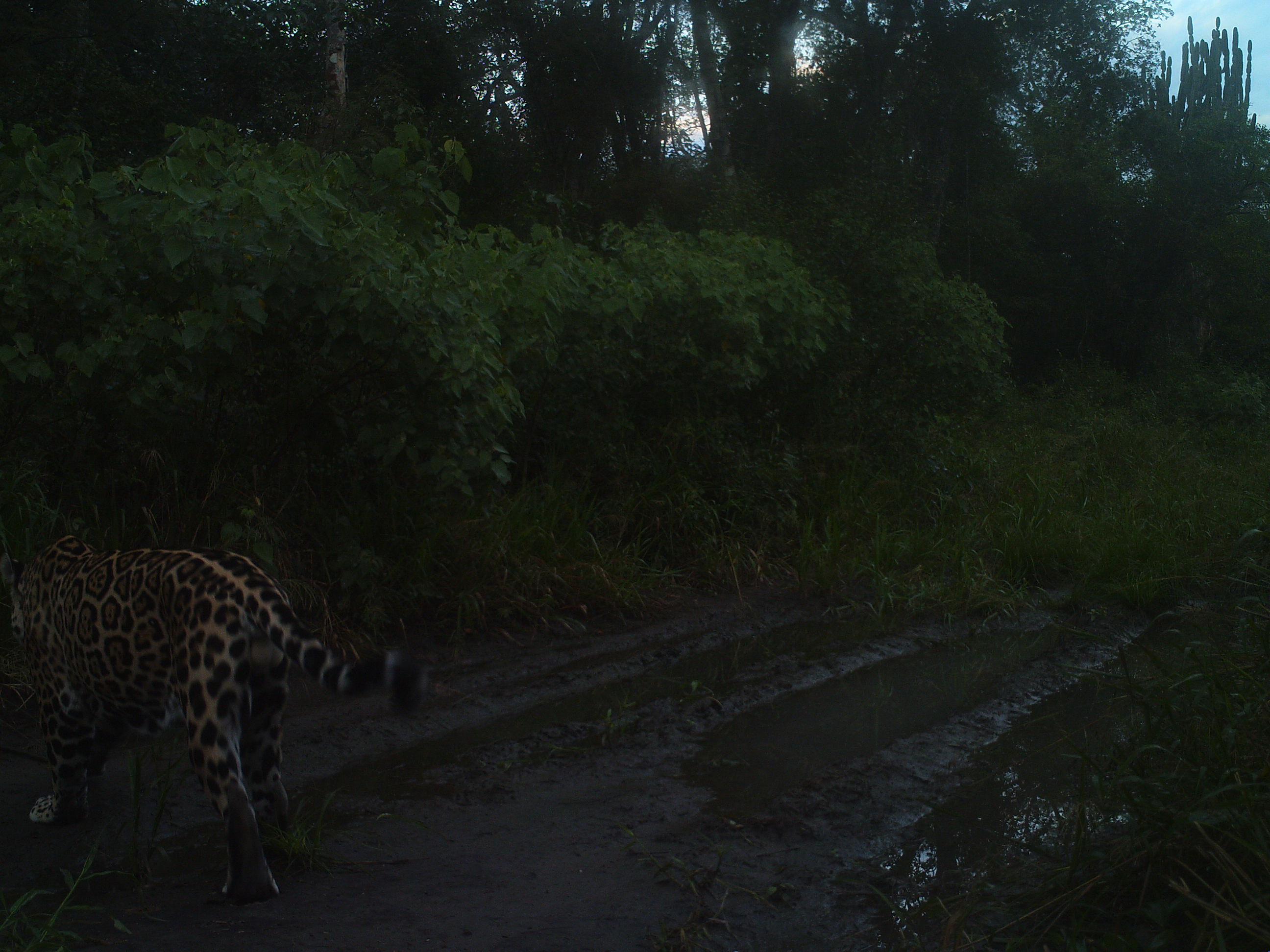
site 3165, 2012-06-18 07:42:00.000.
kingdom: Animalia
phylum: Chordata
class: Mammalia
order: Carnivora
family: Felidae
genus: Panthera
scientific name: Panthera onca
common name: jaguar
Panthera onca (jaguar), count 1.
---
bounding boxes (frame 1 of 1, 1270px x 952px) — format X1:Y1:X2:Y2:
panthera onca: 0:535:427:904